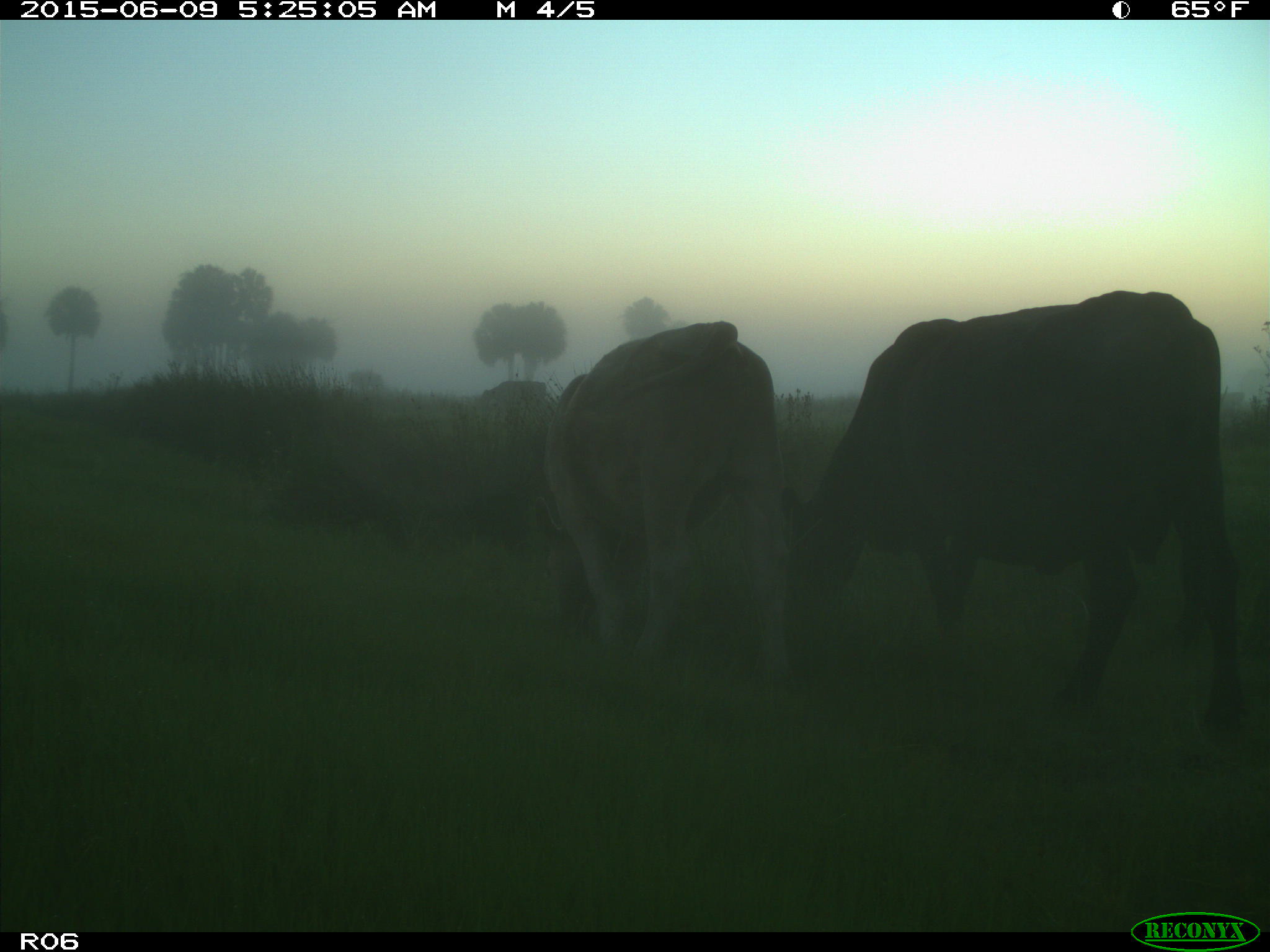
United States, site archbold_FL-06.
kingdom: Animalia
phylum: Chordata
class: Mammalia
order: Artiodactyla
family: Bovidae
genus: Bos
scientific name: Bos taurus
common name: domestic cow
Bos taurus (domestic cow).